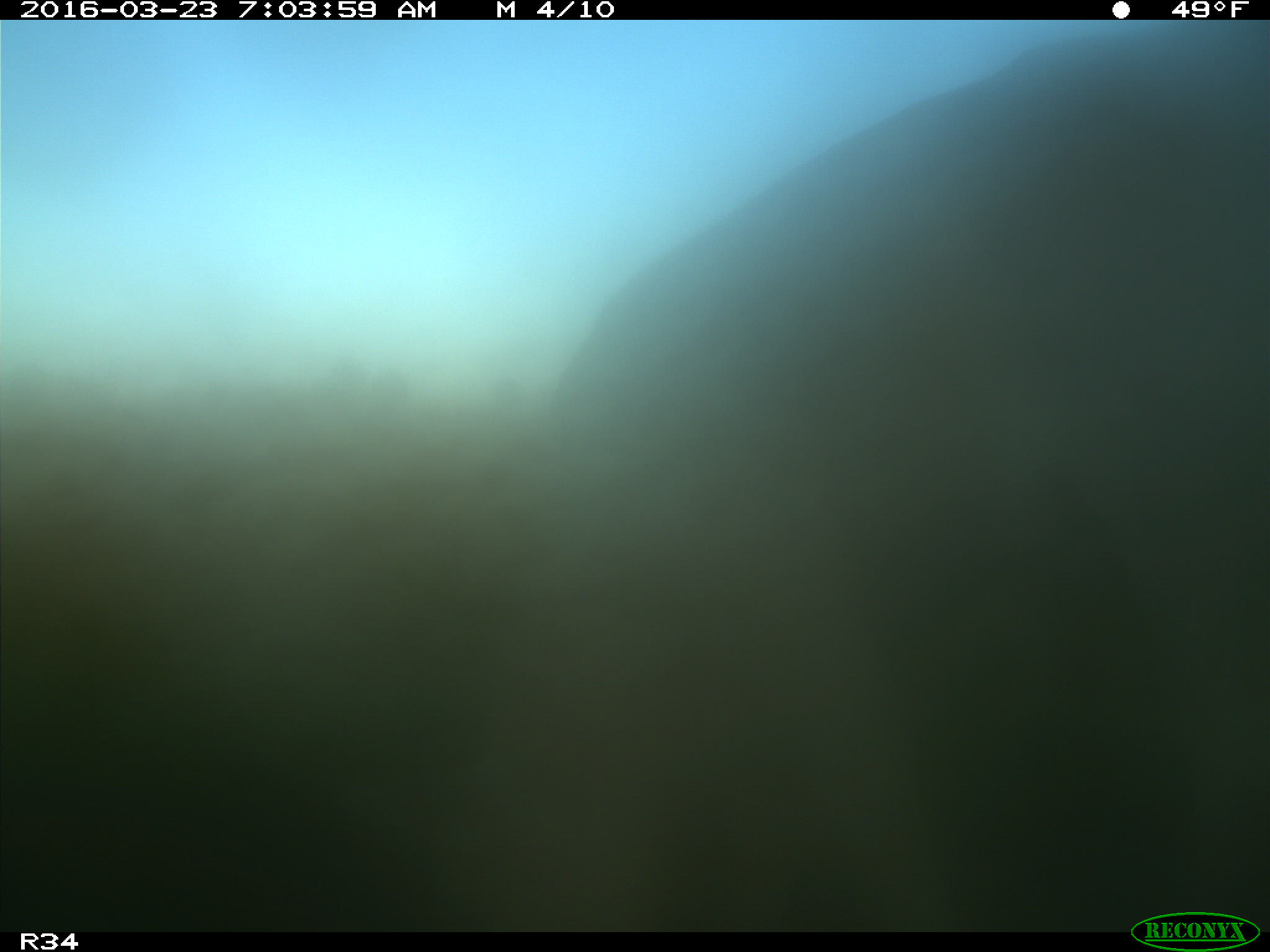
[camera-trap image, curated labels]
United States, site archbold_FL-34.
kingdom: Animalia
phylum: Chordata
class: Mammalia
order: Artiodactyla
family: Bovidae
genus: Bos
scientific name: Bos taurus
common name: domestic cow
Bos taurus (domestic cow).